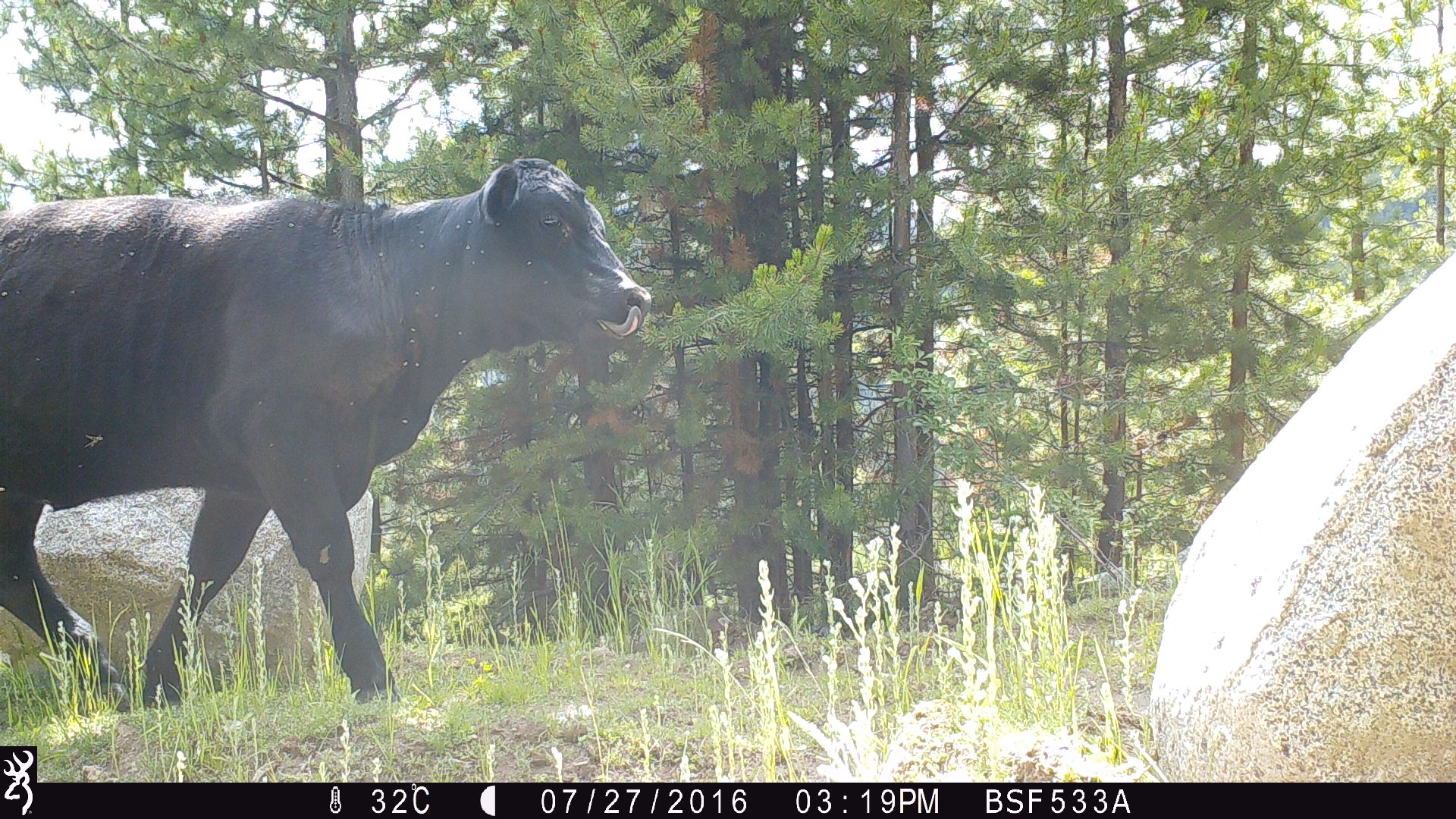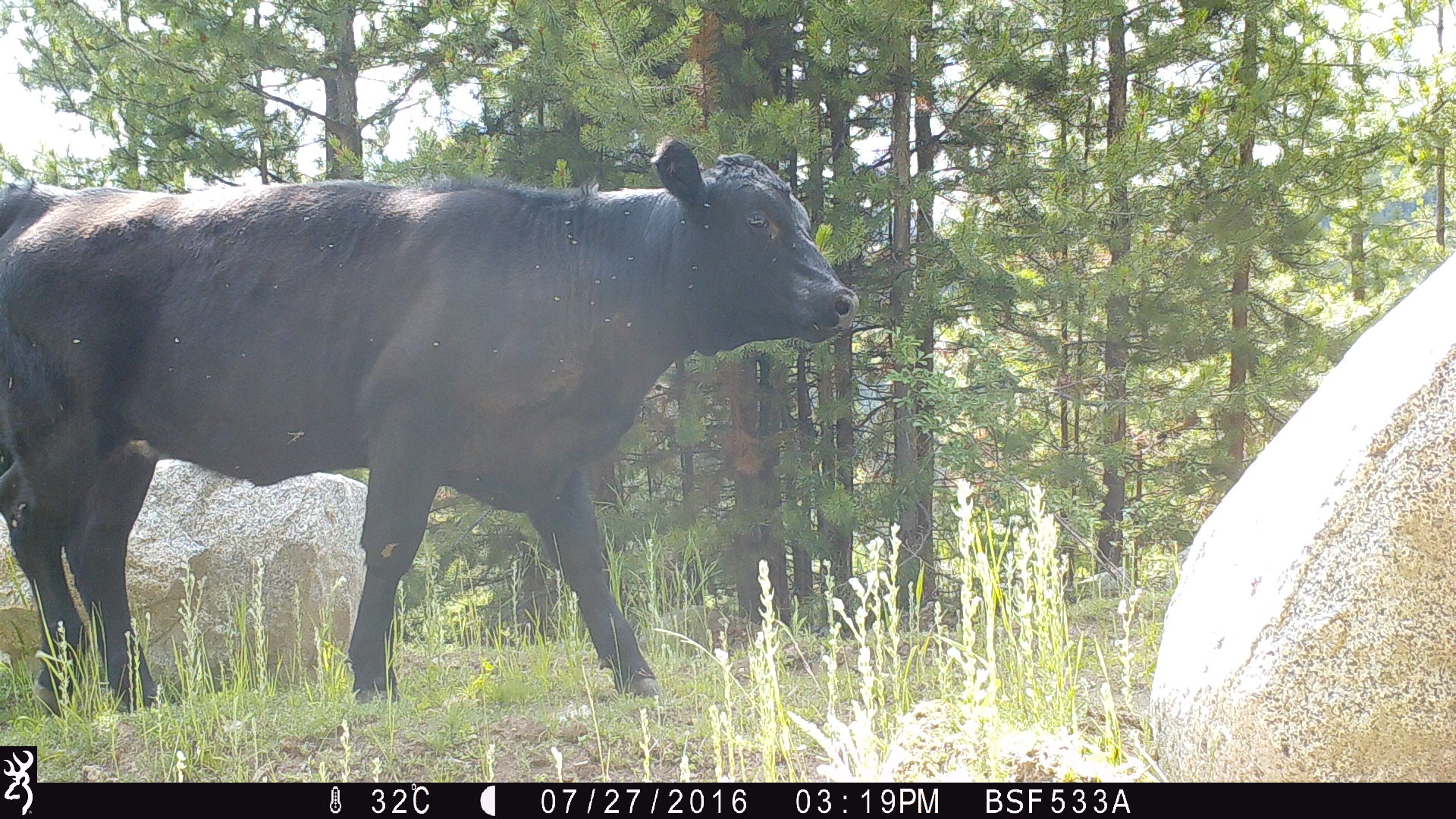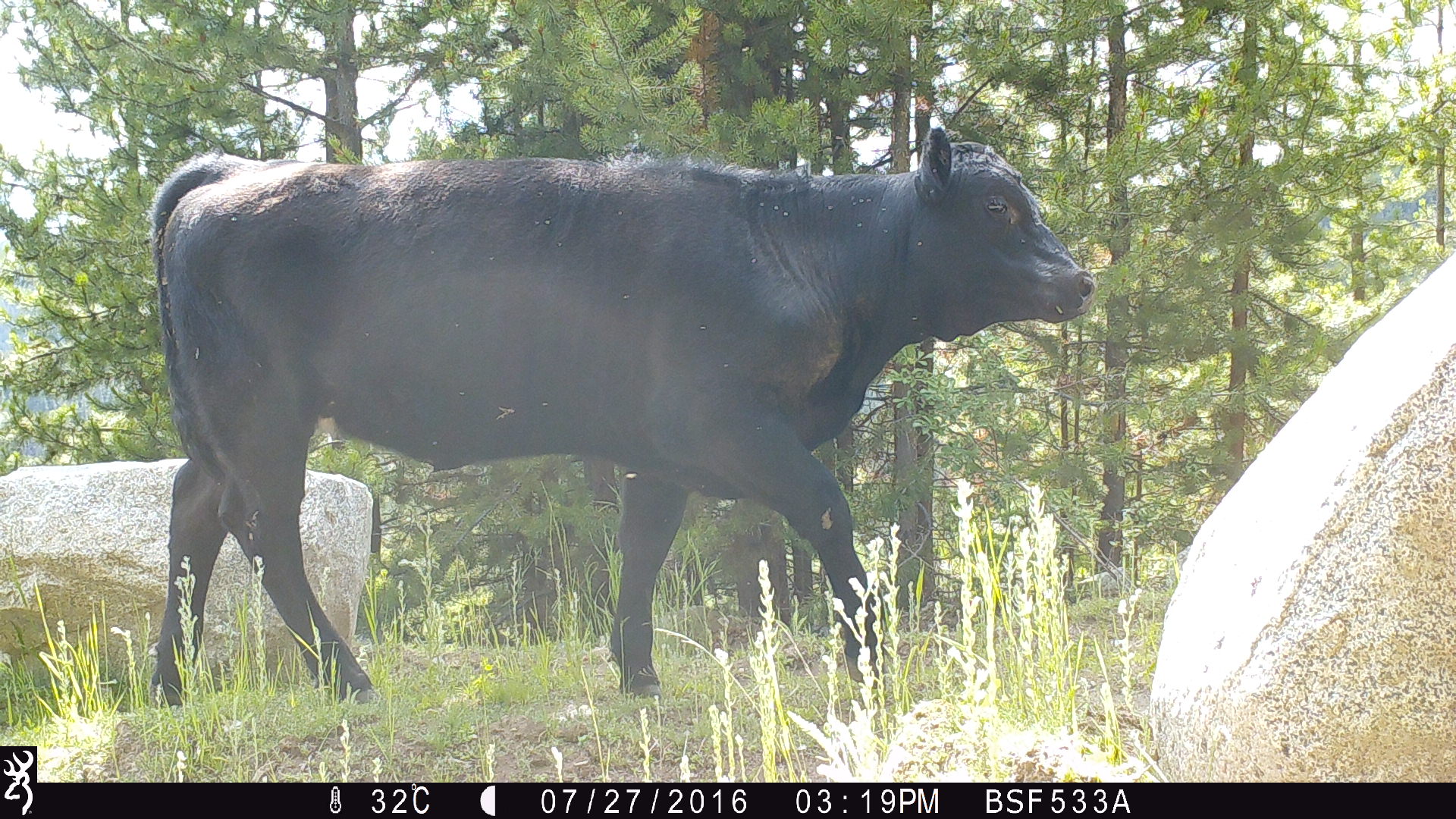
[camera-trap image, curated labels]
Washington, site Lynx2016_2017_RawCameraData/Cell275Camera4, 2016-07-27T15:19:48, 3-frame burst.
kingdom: Animalia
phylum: Chordata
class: Mammalia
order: Artiodactyla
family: Bovidae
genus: Bos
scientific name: Bos taurus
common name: domestic cattle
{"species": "domestic cattle (Bos taurus)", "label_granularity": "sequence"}